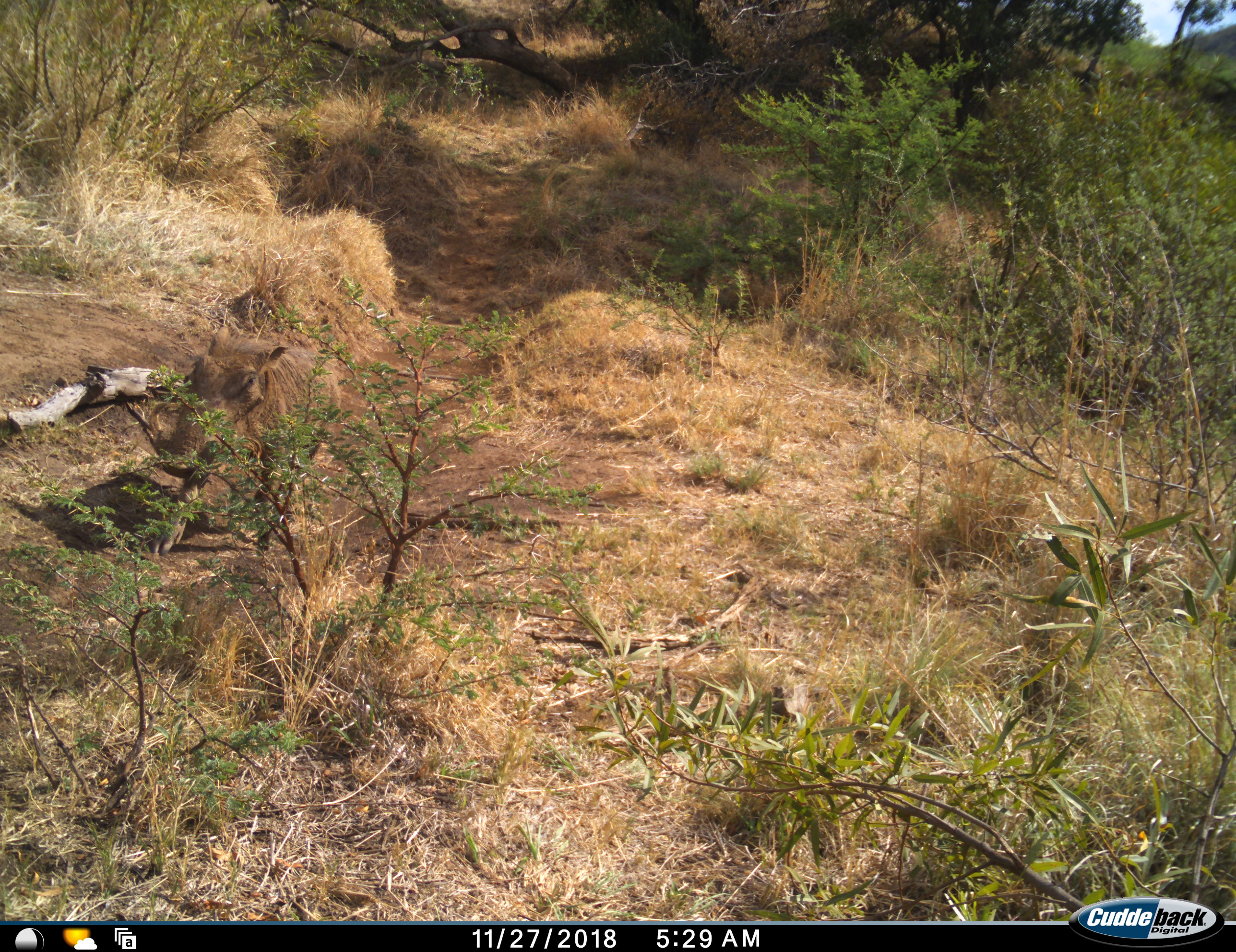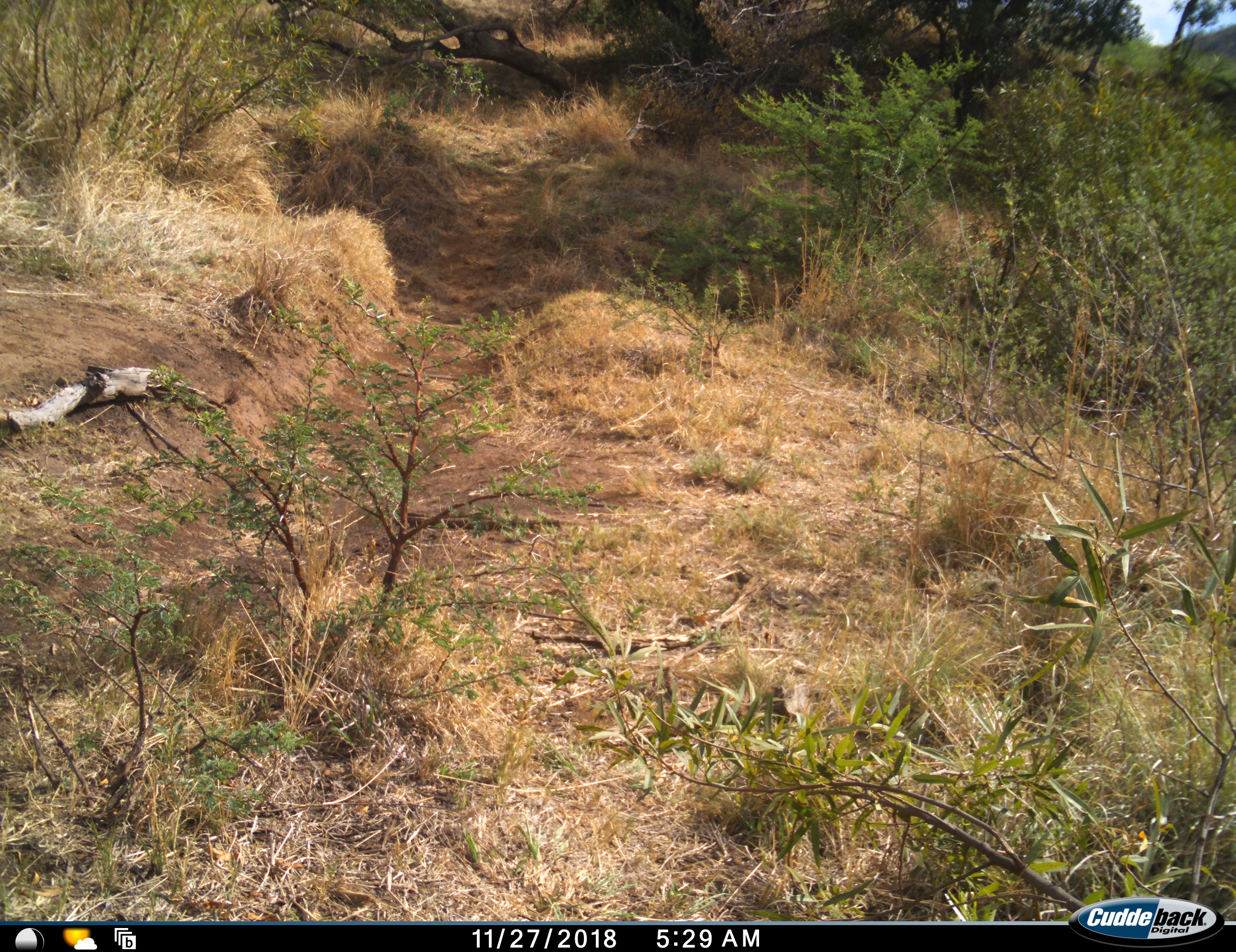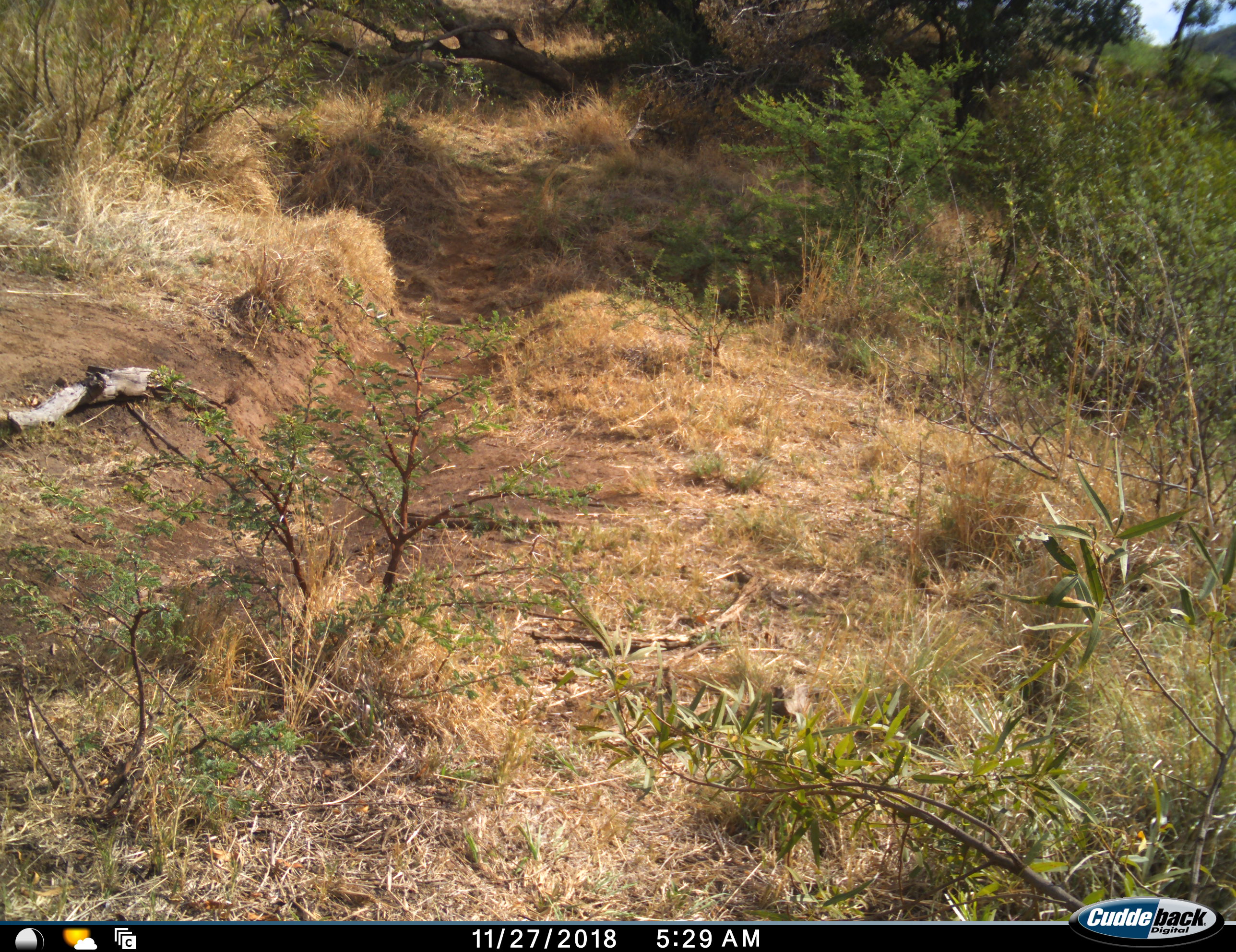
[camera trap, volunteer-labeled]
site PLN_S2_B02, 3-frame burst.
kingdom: Animalia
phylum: Chordata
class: Mammalia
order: Artiodactyla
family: Suidae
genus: Phacochoerus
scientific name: Phacochoerus africanus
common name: warthog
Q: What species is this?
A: Warthog (Phacochoerus africanus).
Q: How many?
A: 1.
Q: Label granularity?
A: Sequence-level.